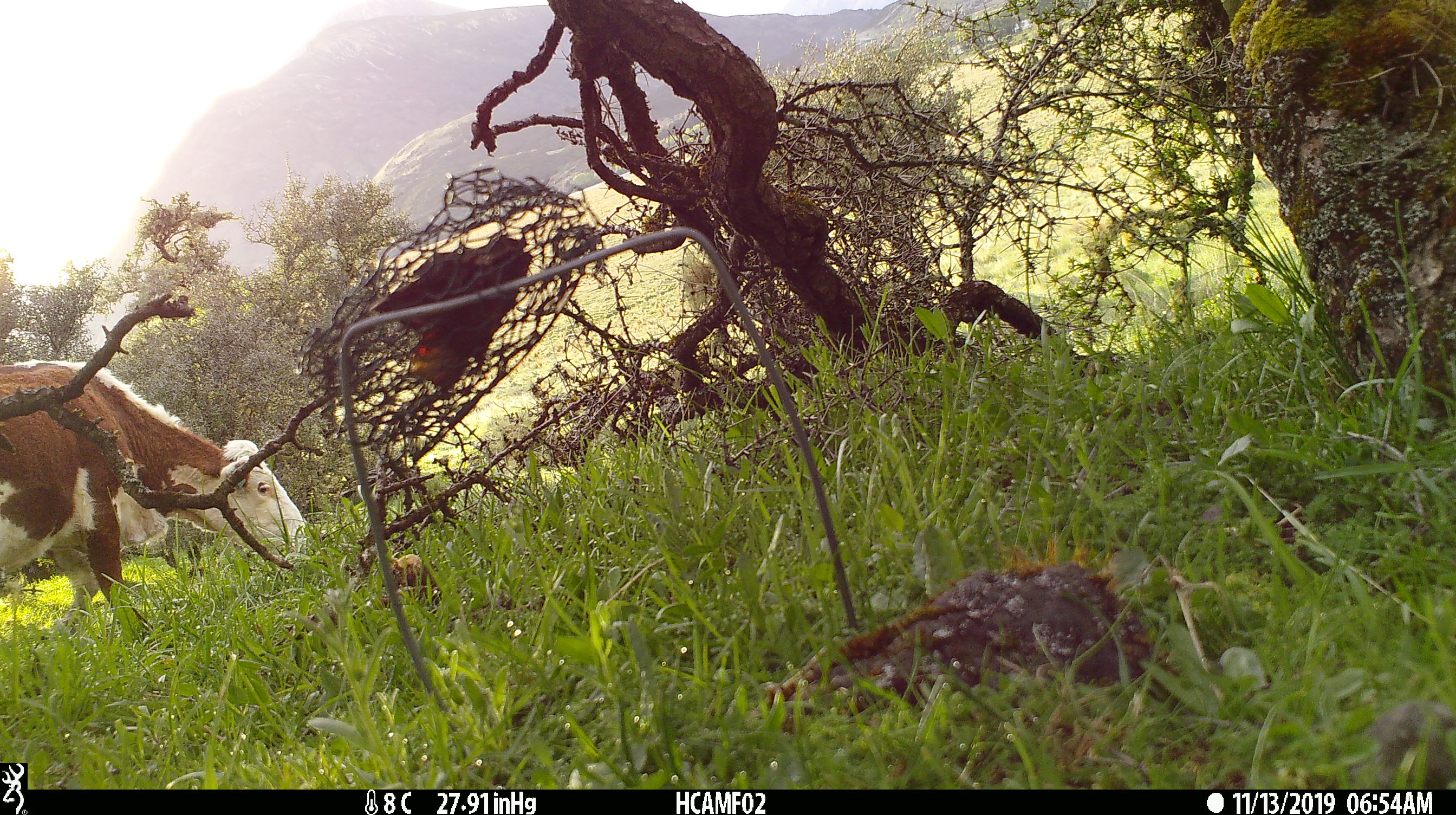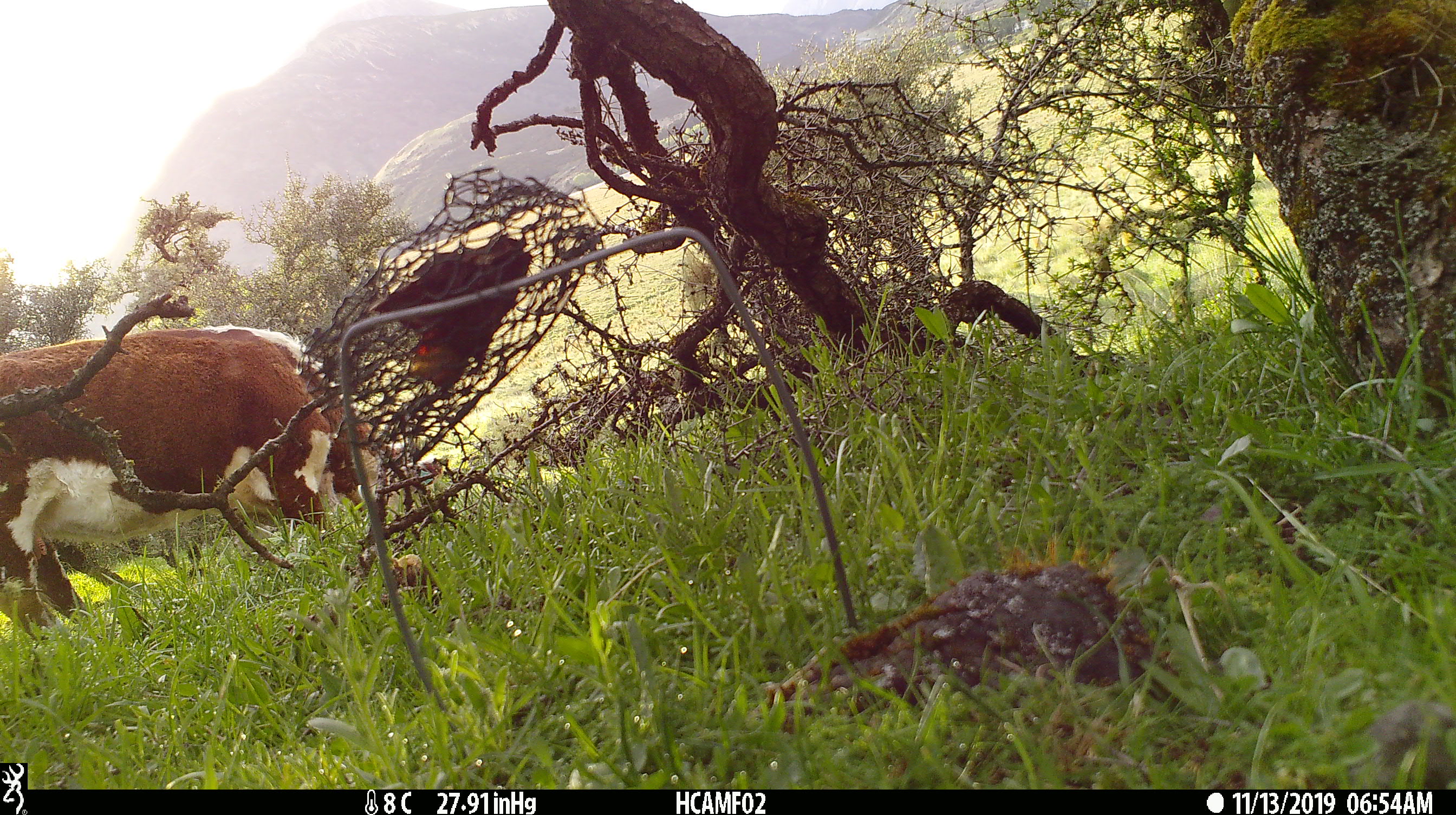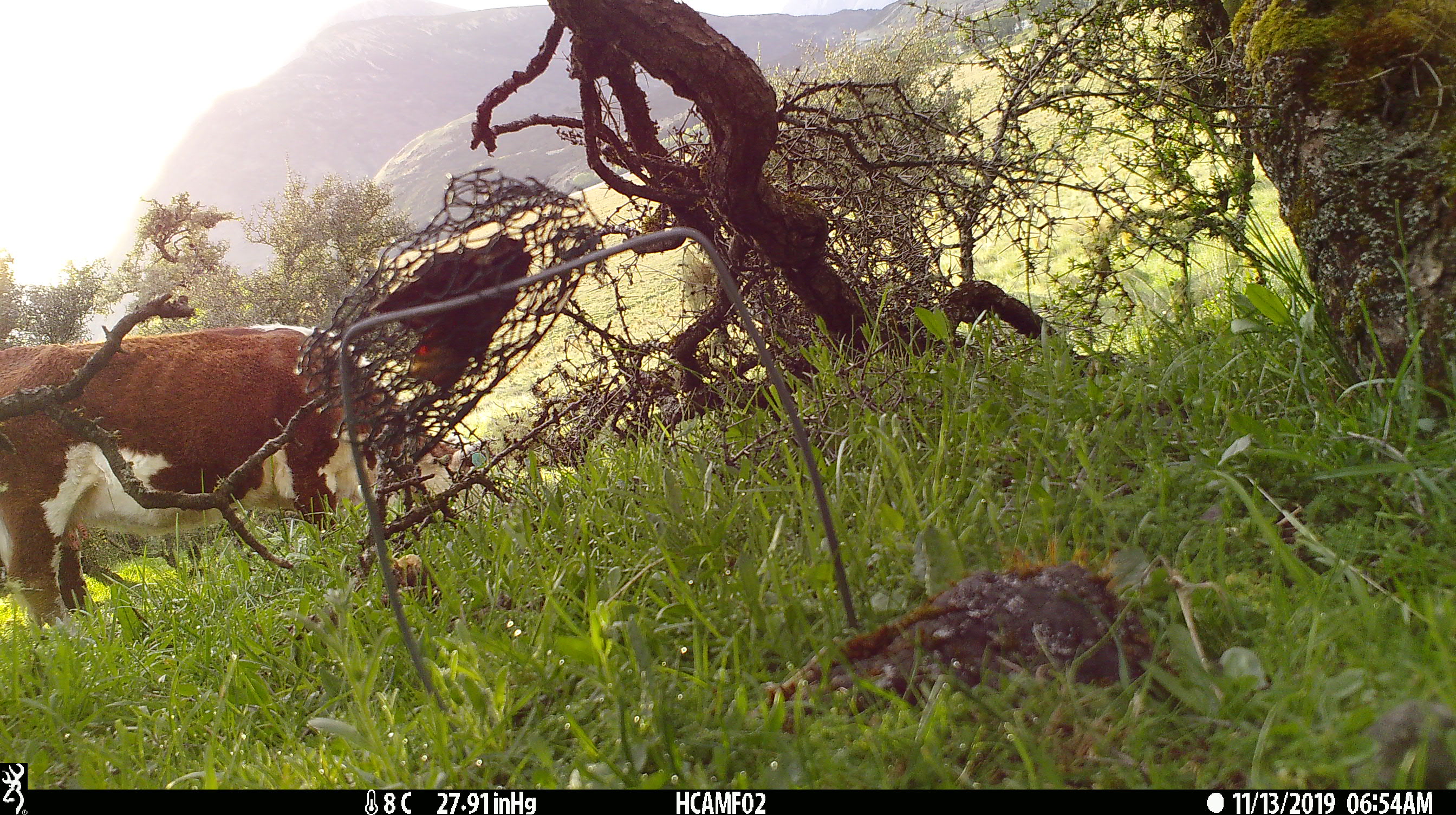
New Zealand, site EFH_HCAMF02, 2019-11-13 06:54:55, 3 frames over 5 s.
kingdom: Animalia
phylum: Chordata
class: Mammalia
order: Artiodactyla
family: Bovidae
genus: Bos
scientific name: Bos taurus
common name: domestic cow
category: cow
Cow (domestic cow) (Bos taurus).